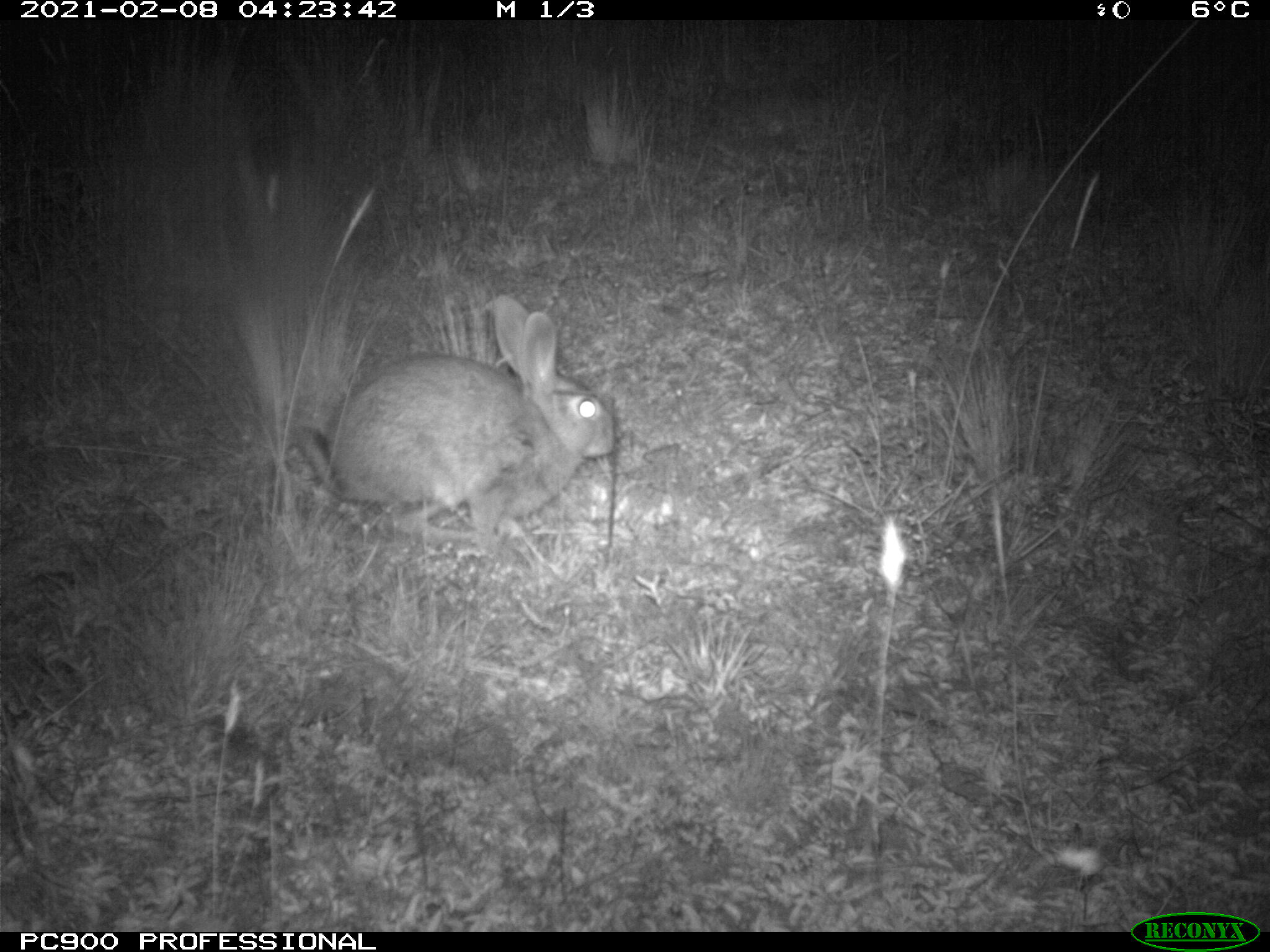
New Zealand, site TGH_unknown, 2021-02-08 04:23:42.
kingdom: Animalia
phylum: Chordata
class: Mammalia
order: Lagomorpha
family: Leporidae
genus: Oryctolagus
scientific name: Oryctolagus cuniculus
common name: european rabbit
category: rabbit